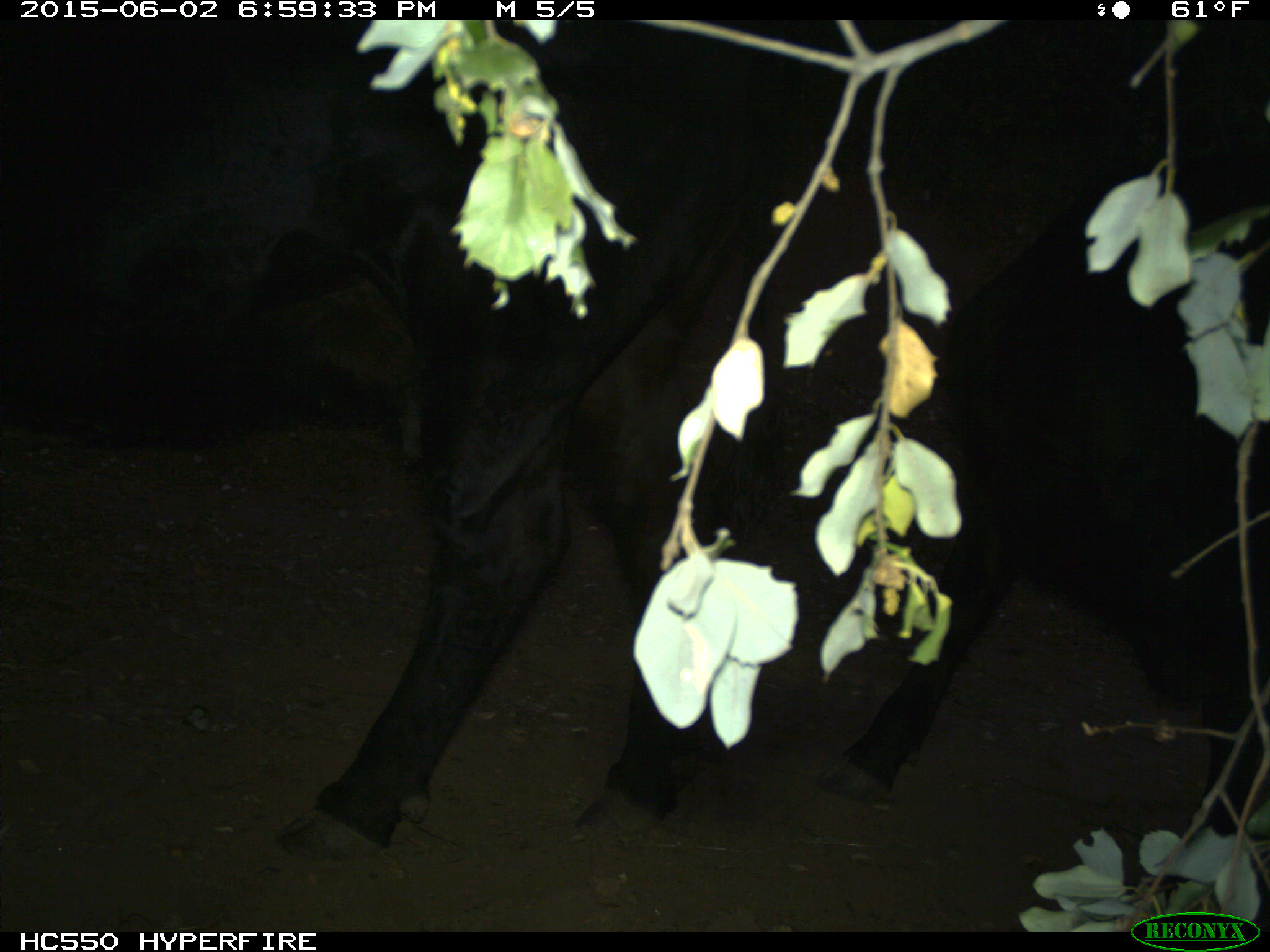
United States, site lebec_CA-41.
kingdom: Animalia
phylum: Chordata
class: Mammalia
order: Artiodactyla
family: Bovidae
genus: Bos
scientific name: Bos taurus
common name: domestic cow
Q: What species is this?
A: Bos taurus (domestic cow).